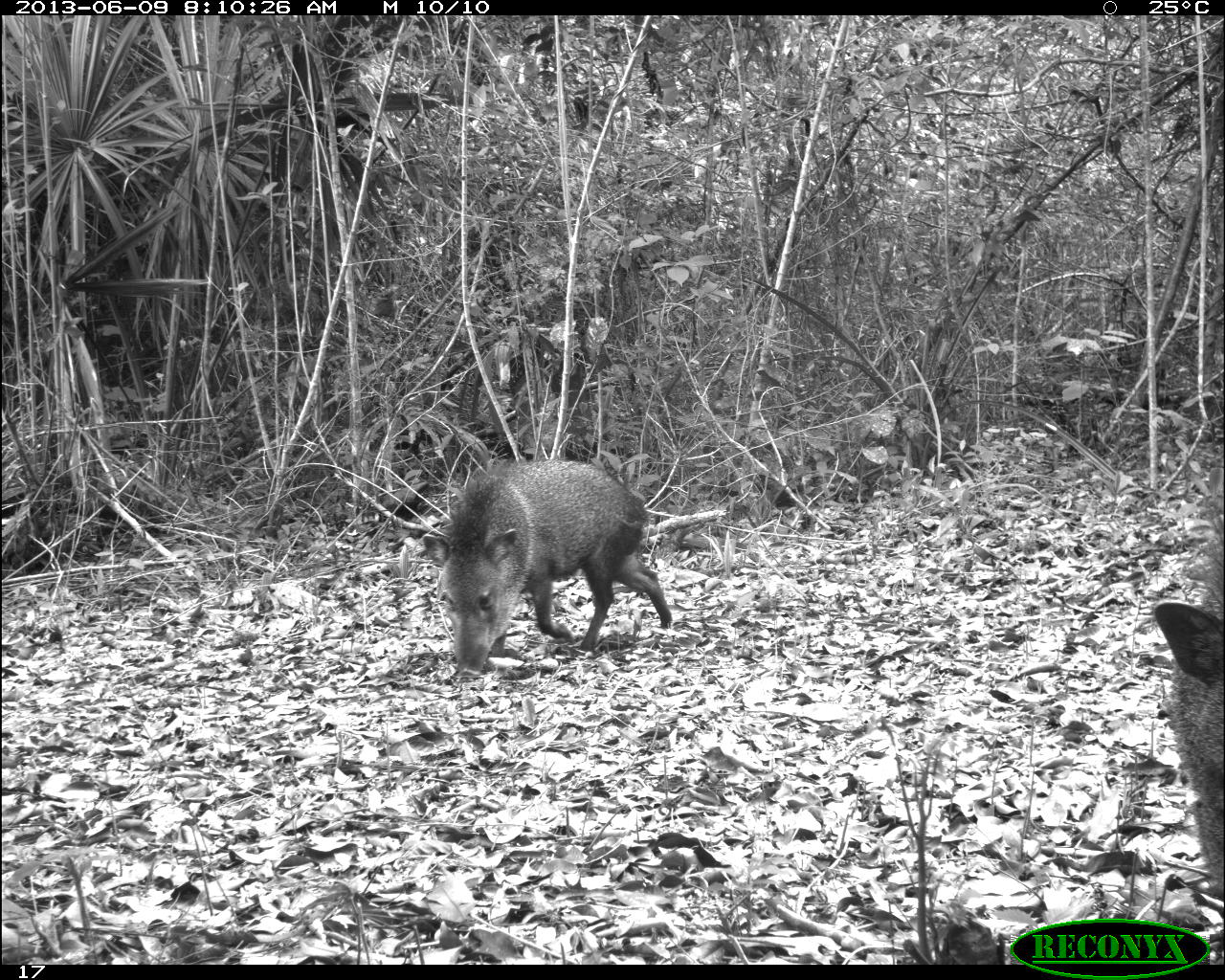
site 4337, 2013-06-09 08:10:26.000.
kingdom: Animalia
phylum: Chordata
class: Mammalia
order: Artiodactyla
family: Tayassuidae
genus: Pecari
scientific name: Pecari tajacu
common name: collared peccary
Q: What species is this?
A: Pecari tajacu (collared peccary).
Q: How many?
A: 2.